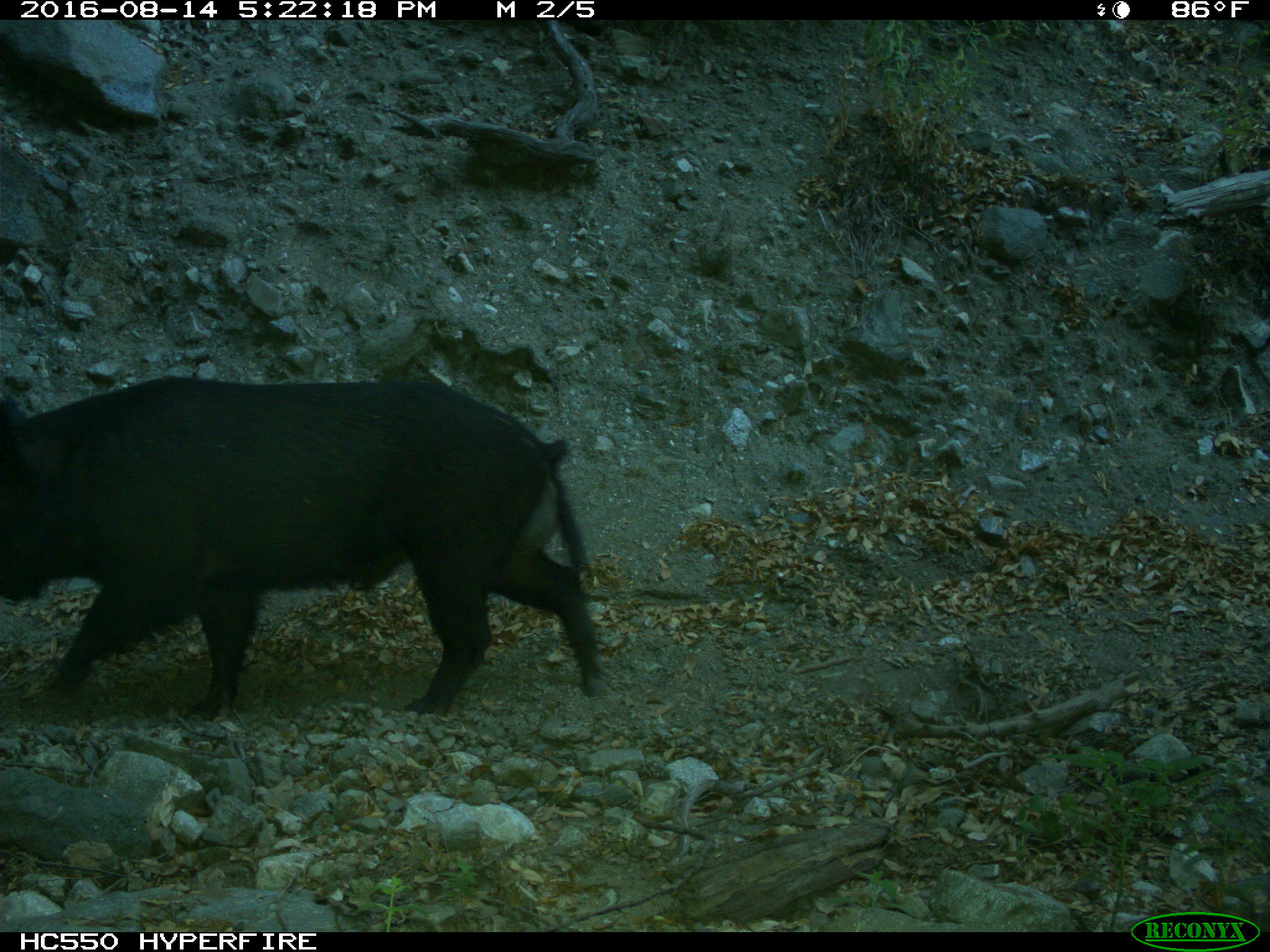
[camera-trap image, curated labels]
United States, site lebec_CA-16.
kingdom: Animalia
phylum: Chordata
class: Mammalia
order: Artiodactyla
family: Suidae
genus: Sus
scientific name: Sus scrofa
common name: wild boar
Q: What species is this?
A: Sus scrofa (wild boar).